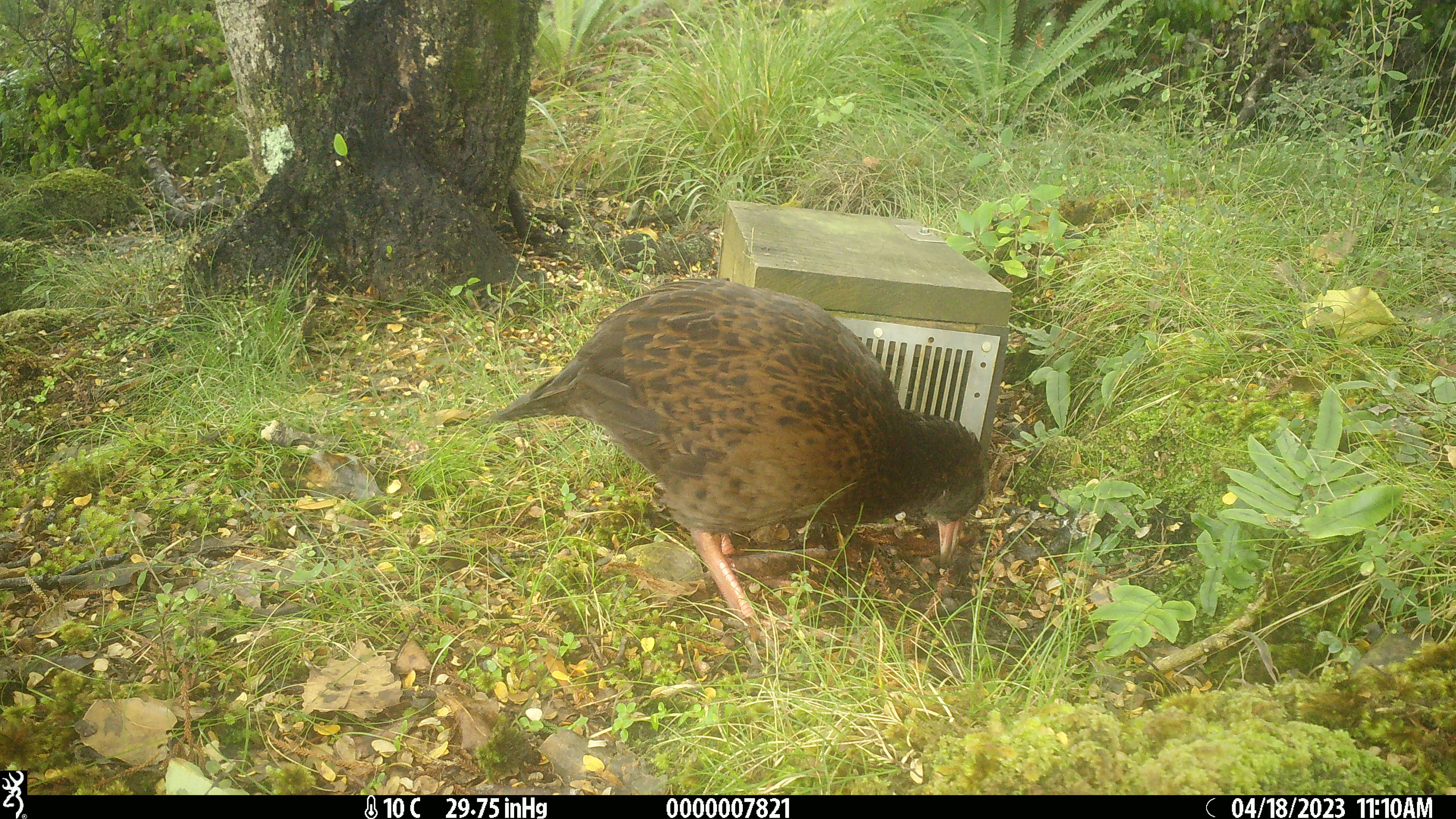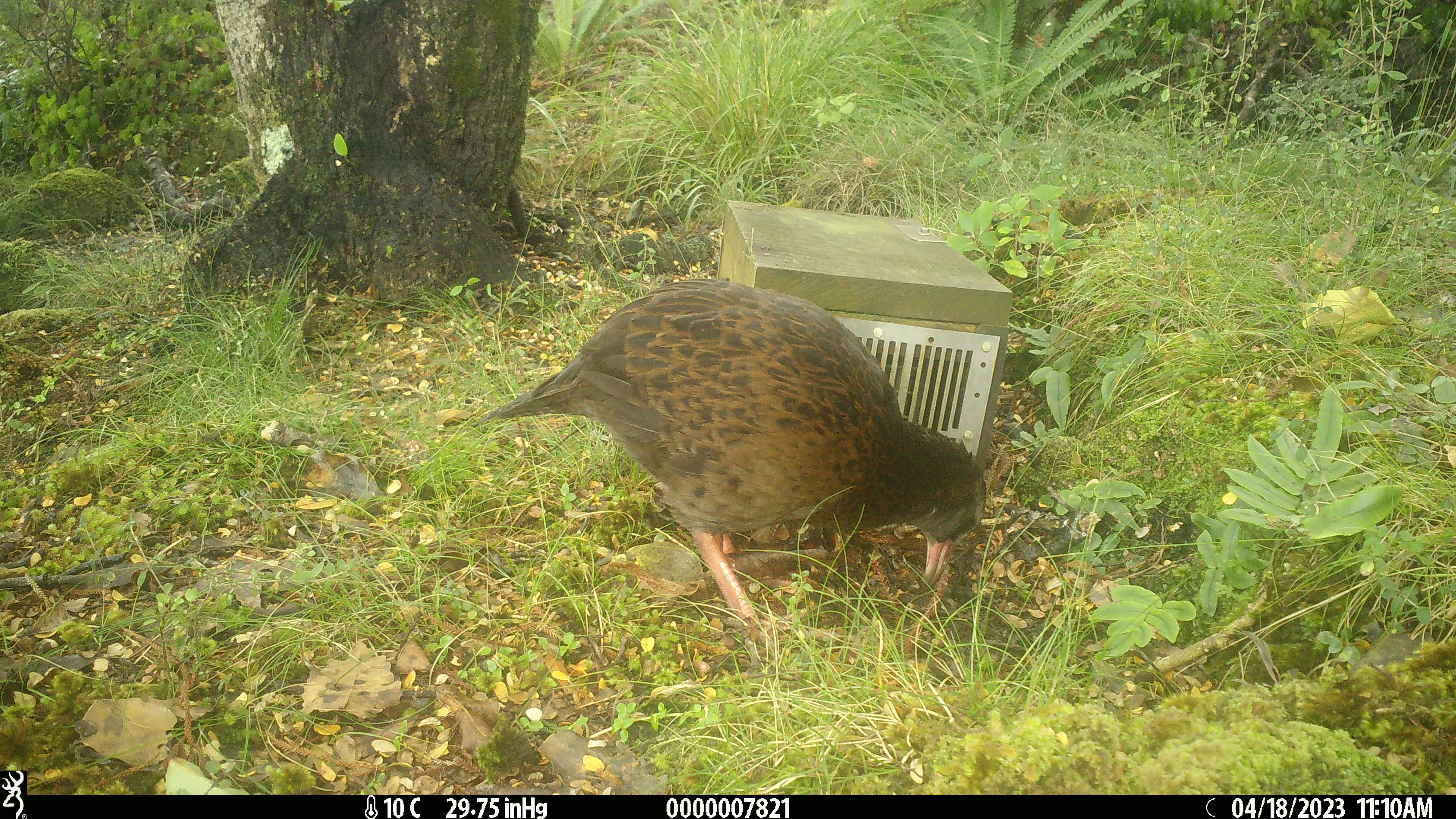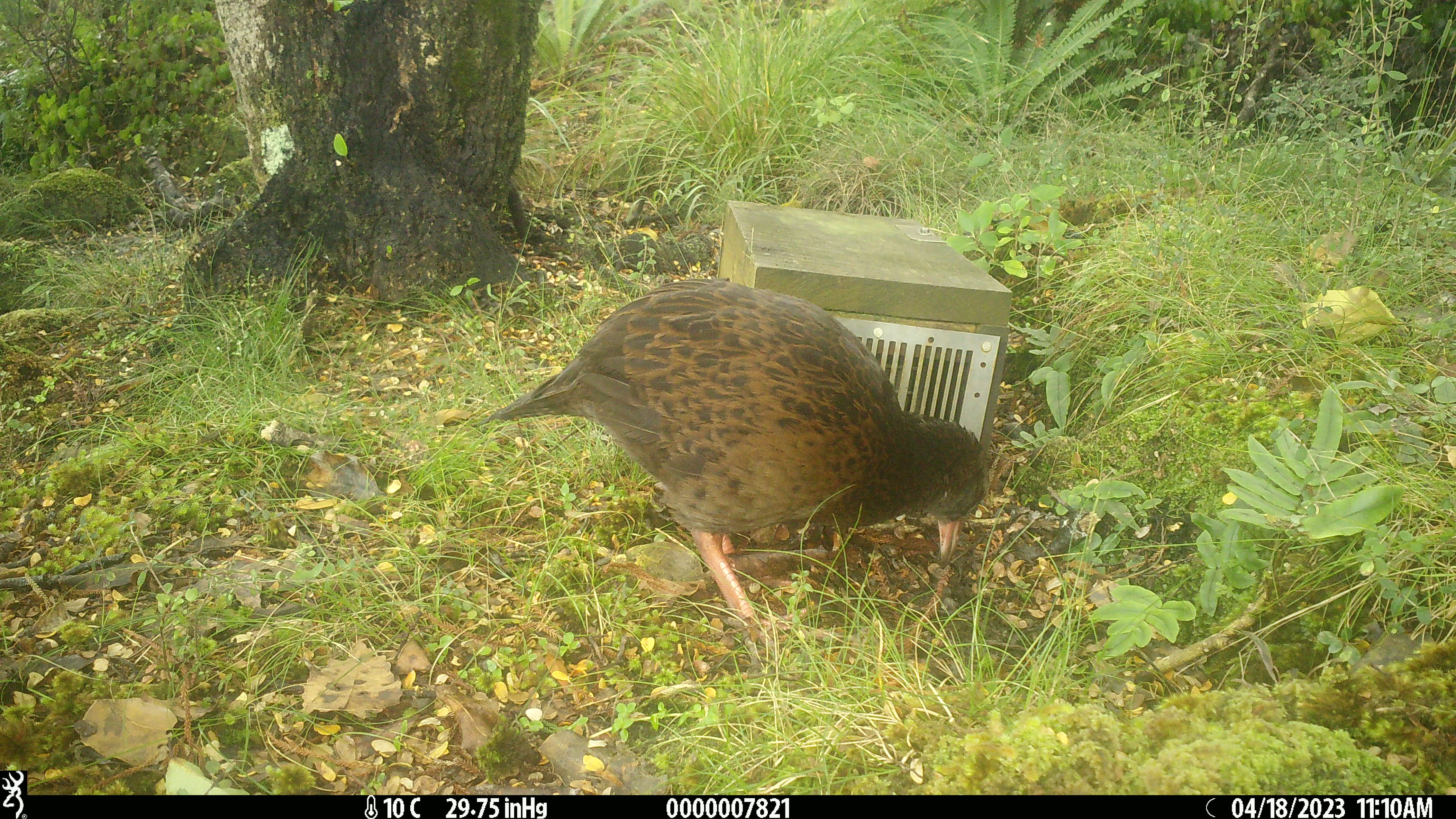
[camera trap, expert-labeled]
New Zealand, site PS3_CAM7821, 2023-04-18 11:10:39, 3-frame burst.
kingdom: Animalia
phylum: Chordata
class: Aves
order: Gruiformes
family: Rallidae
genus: Gallirallus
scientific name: Gallirallus australis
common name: weka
Weka (Gallirallus australis).